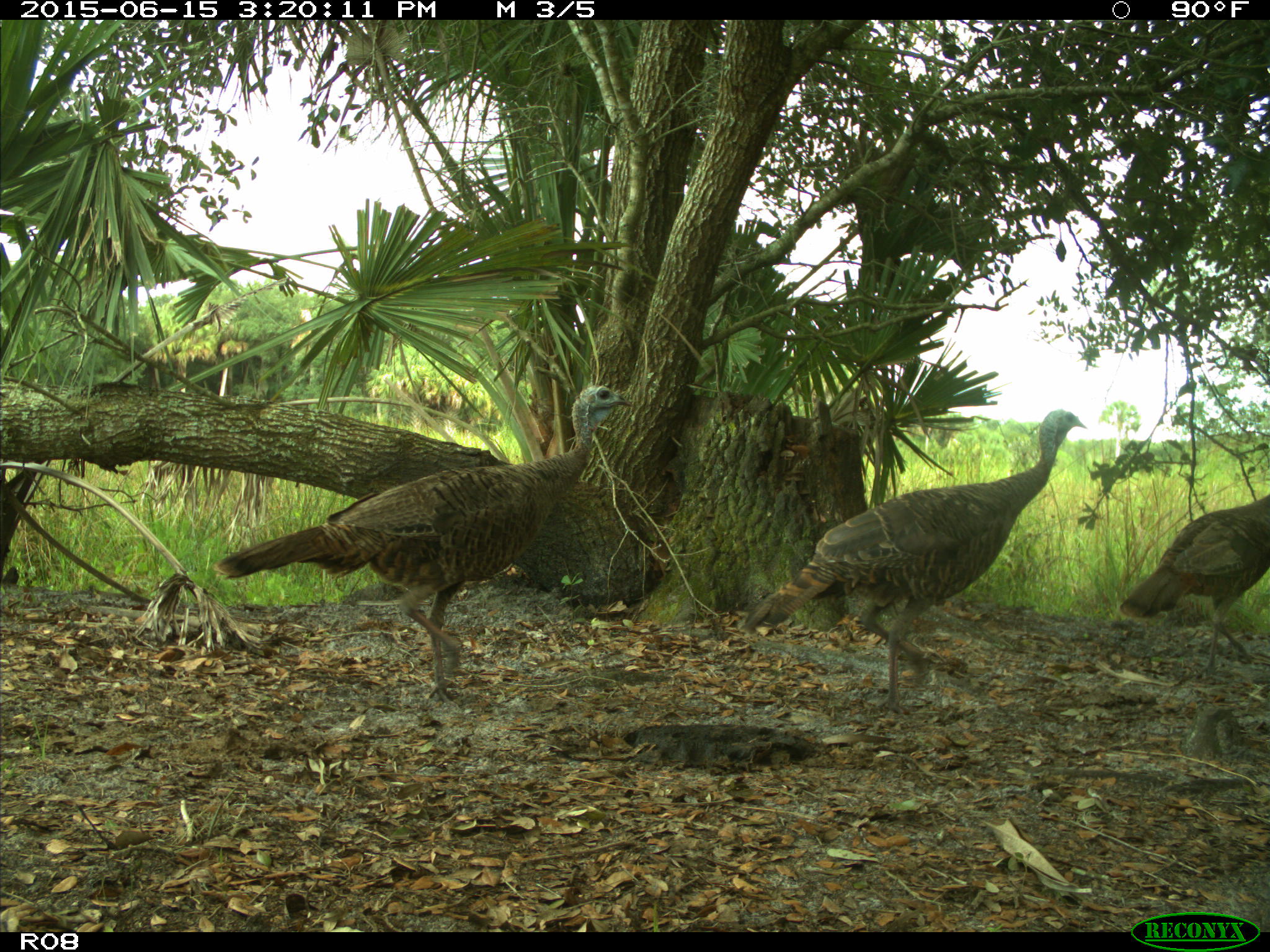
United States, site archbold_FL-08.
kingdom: Animalia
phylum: Chordata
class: Aves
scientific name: Aves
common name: birds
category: unidentified bird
Unidentified bird (birds) (Aves).